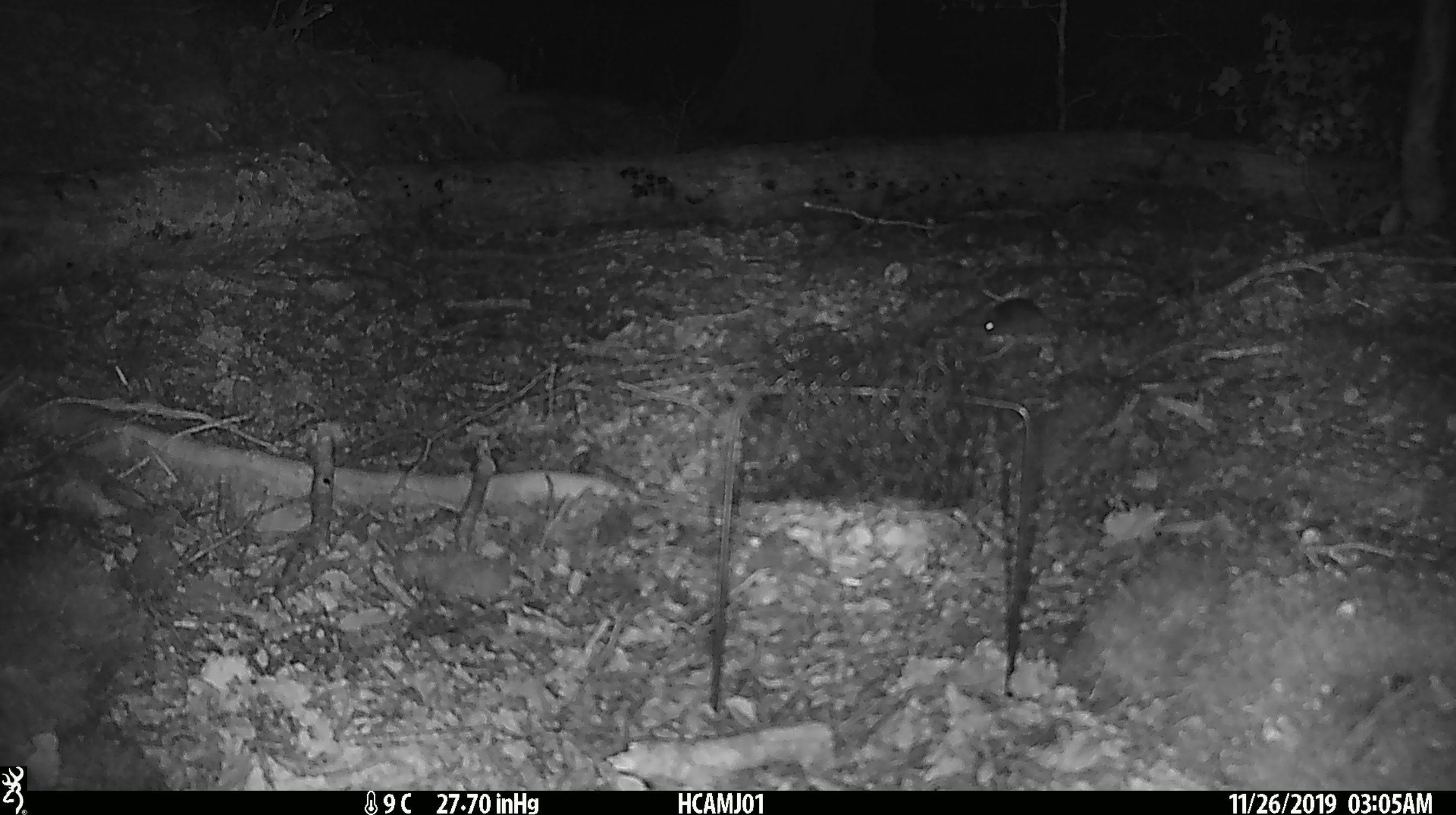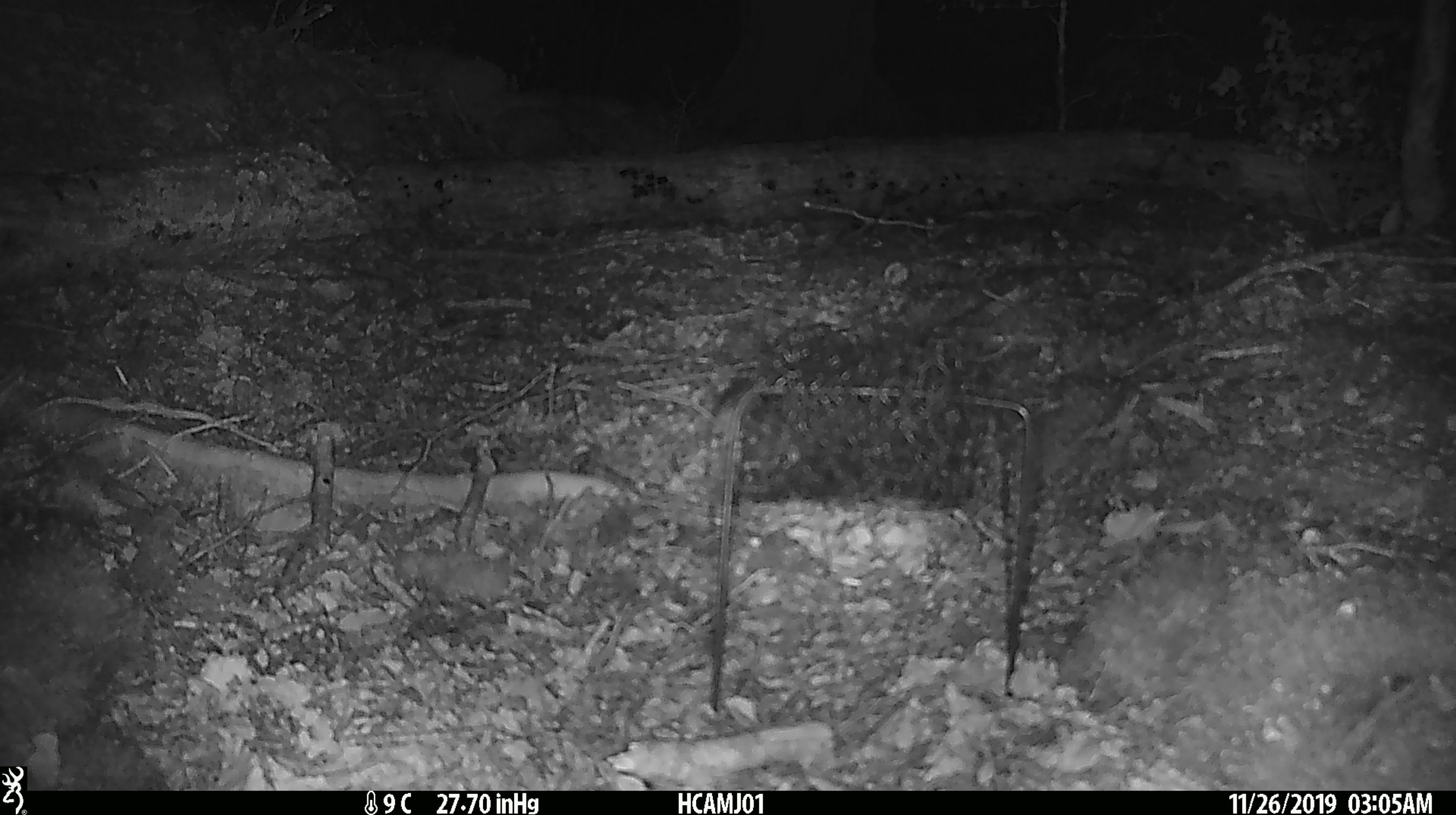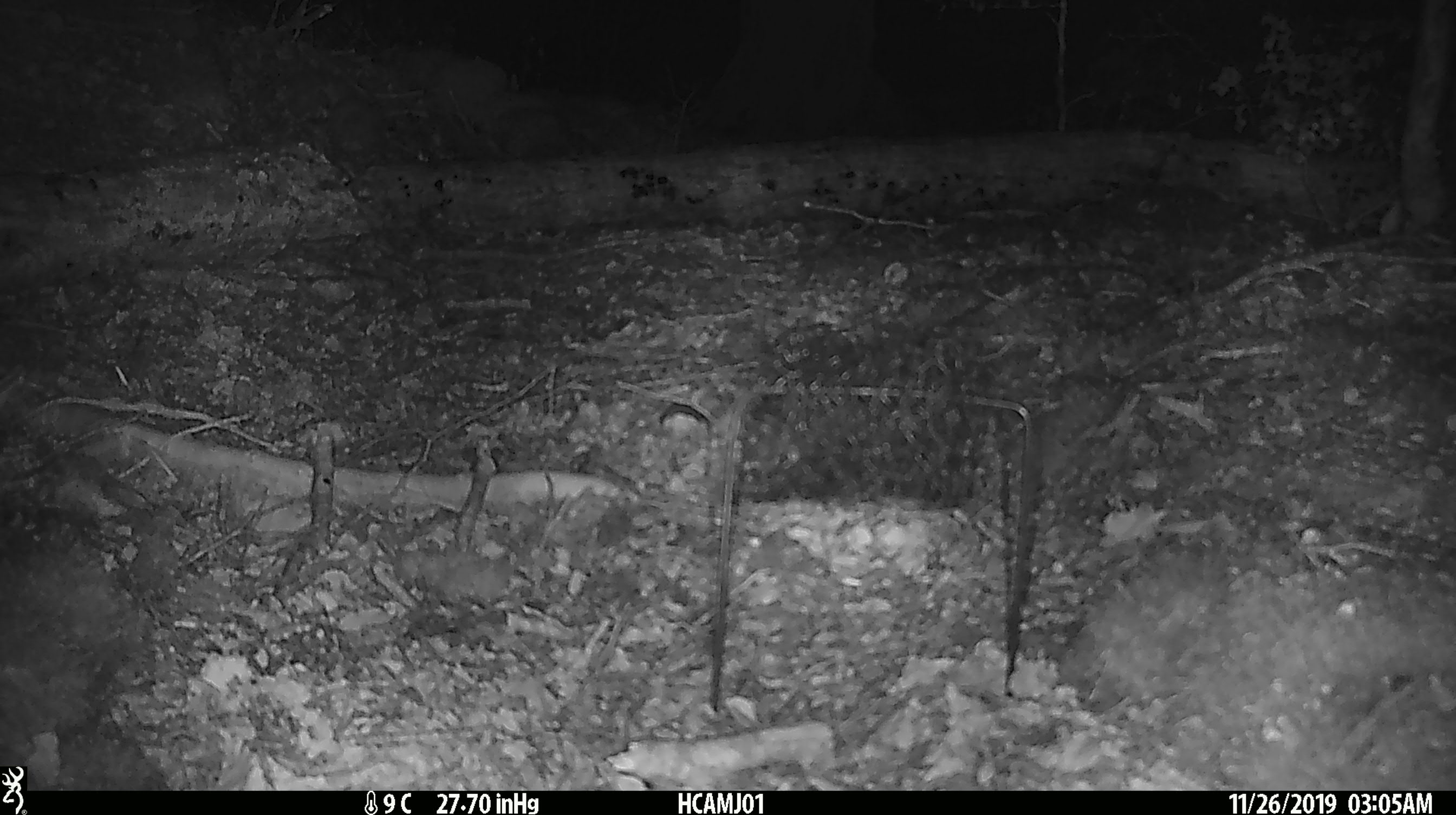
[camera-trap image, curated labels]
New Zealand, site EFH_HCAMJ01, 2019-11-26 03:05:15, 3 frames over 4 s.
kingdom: Animalia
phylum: Chordata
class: Mammalia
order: Rodentia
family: Muridae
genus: Mus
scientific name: Mus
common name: mouse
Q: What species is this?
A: Mouse (Mus).